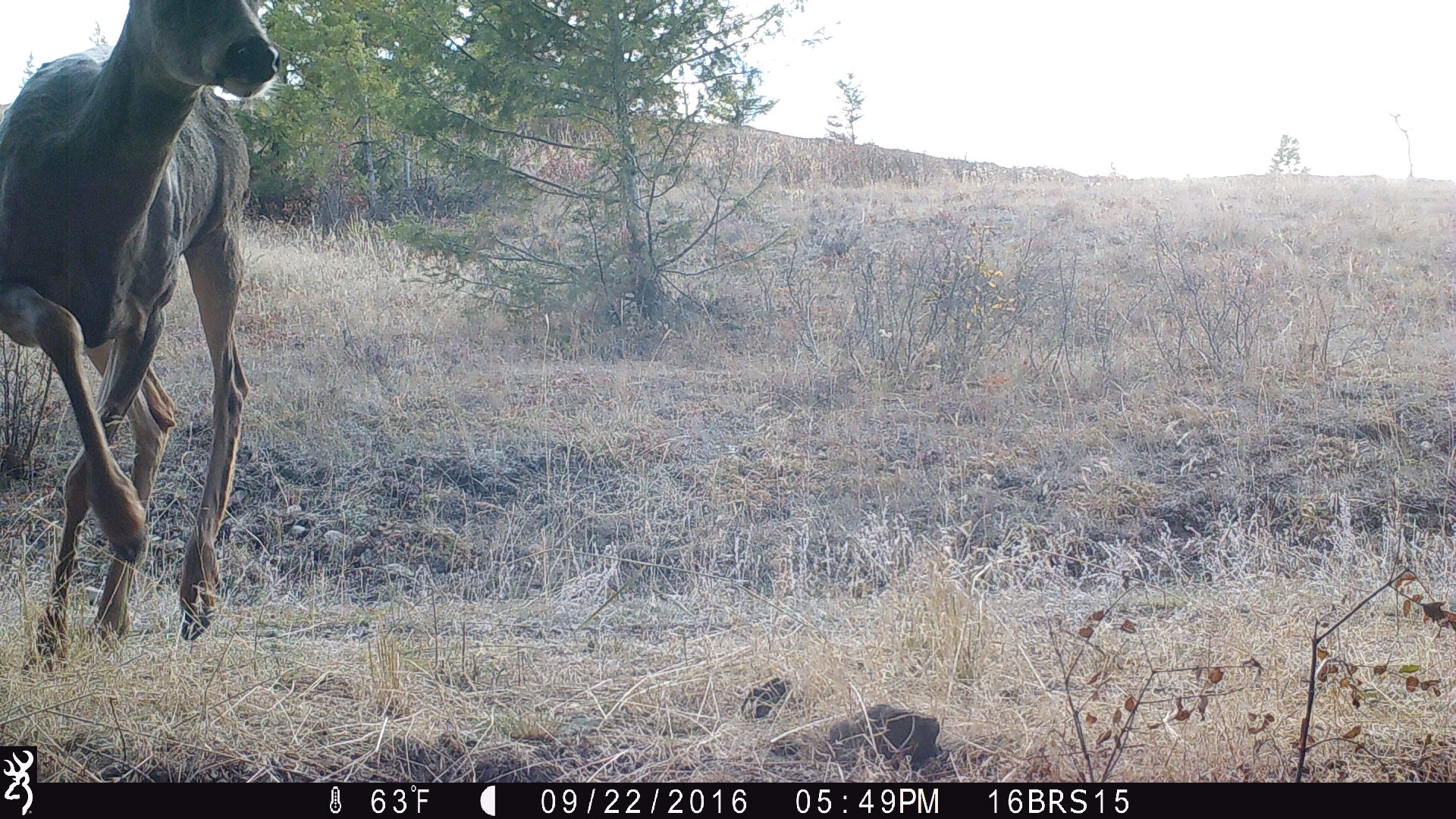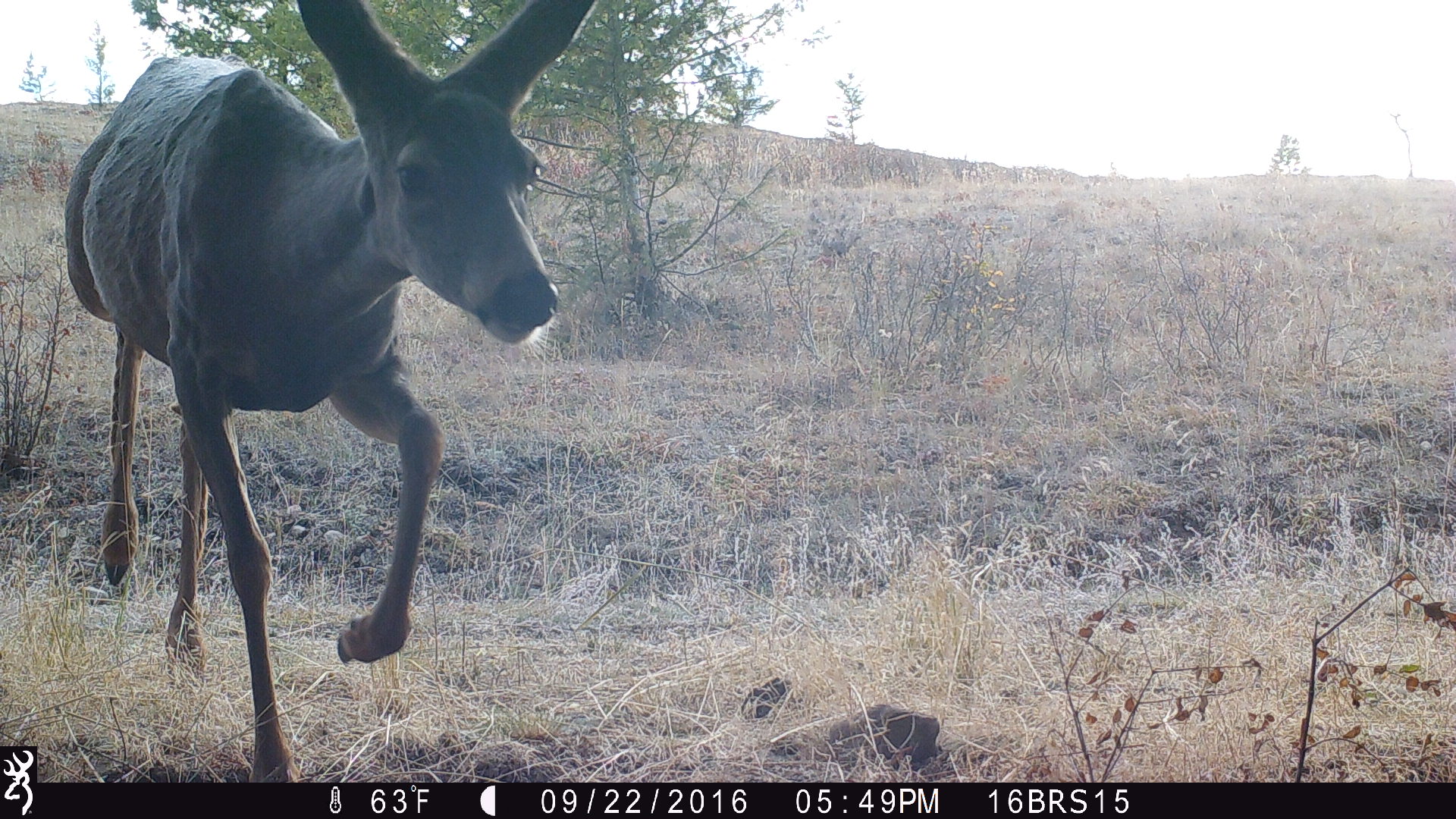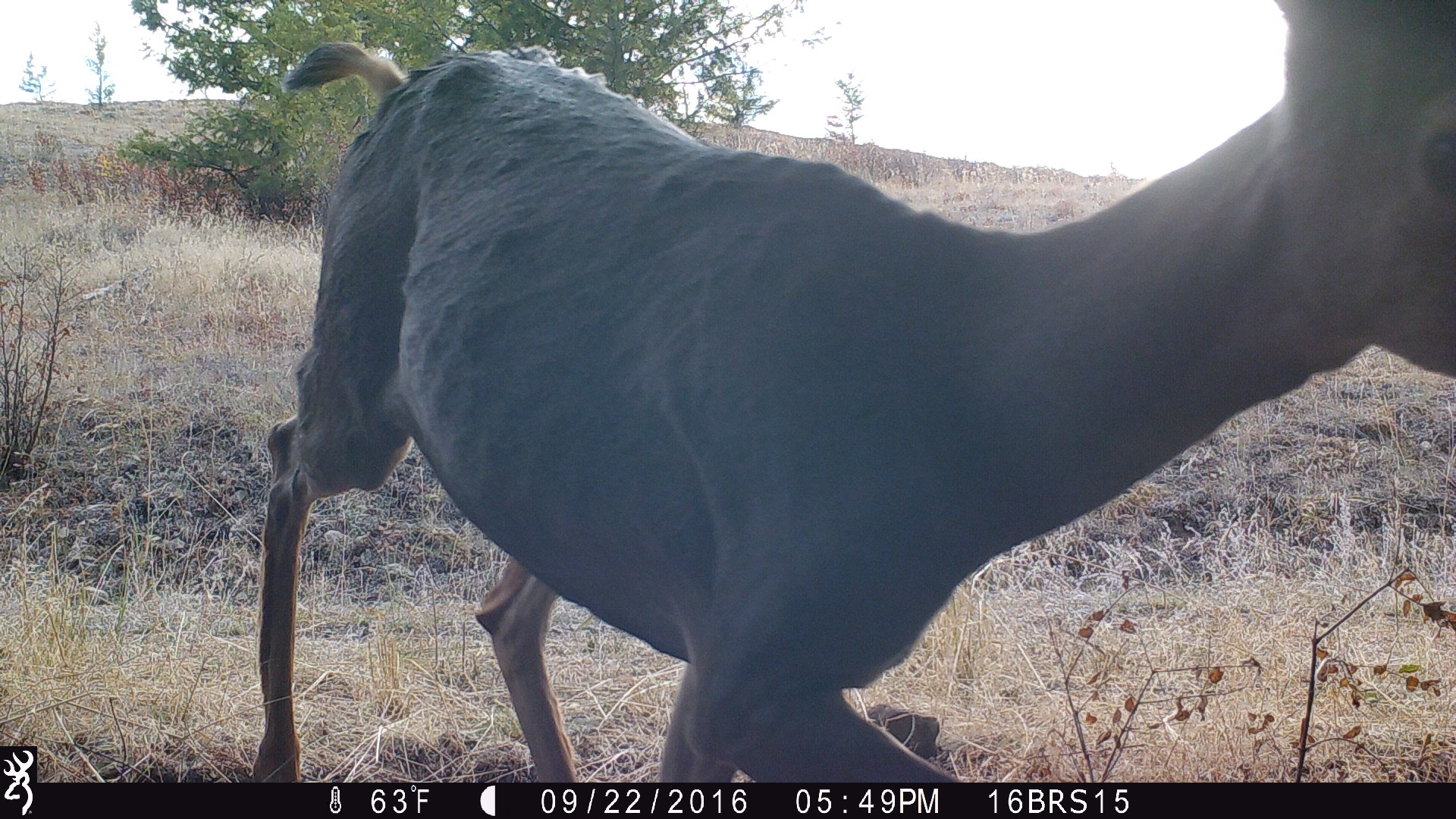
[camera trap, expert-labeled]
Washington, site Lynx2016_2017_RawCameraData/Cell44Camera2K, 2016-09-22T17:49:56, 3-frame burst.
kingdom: Animalia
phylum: Chordata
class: Mammalia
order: Artiodactyla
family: Cervidae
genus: Odocoileus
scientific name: Odocoileus hemionus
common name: mule deer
Odocoileus hemionus (mule deer). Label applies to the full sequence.